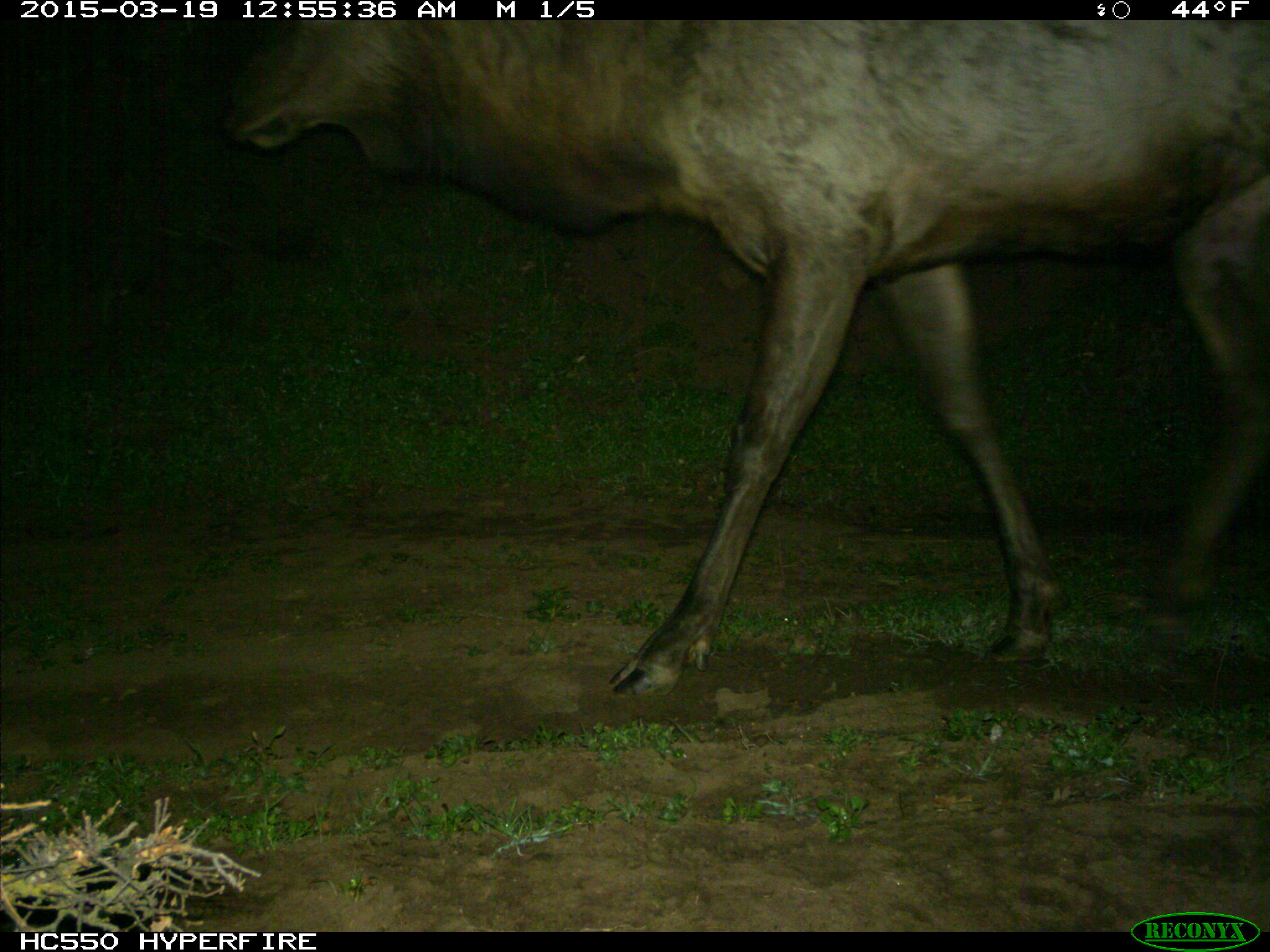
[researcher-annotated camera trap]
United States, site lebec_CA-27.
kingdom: Animalia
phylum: Chordata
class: Mammalia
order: Artiodactyla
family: Cervidae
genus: Cervus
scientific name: Cervus canadensis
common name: elk